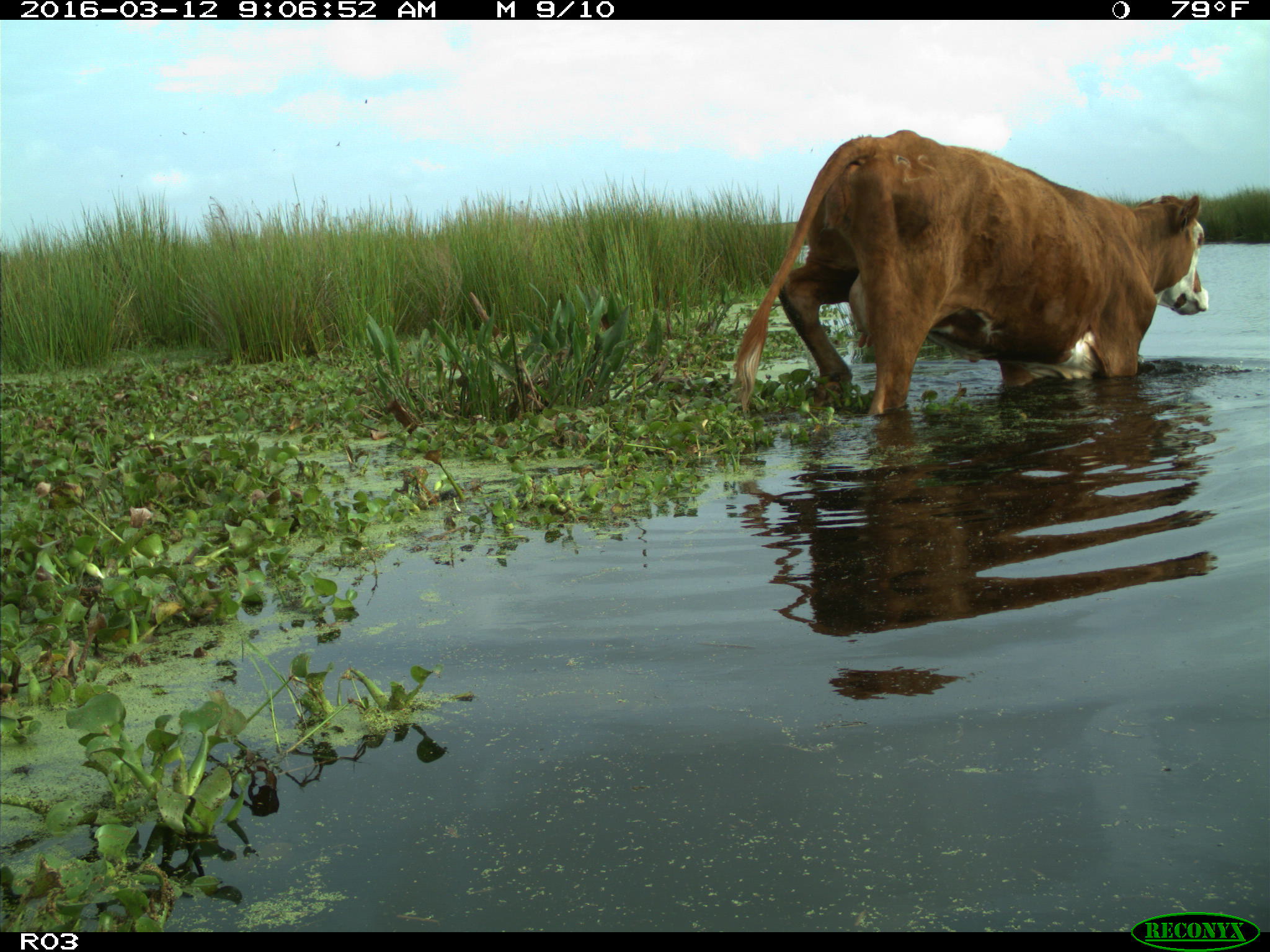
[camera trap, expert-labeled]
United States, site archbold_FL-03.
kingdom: Animalia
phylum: Chordata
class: Mammalia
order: Artiodactyla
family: Bovidae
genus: Bos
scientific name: Bos taurus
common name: domestic cow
Bos taurus (domestic cow).